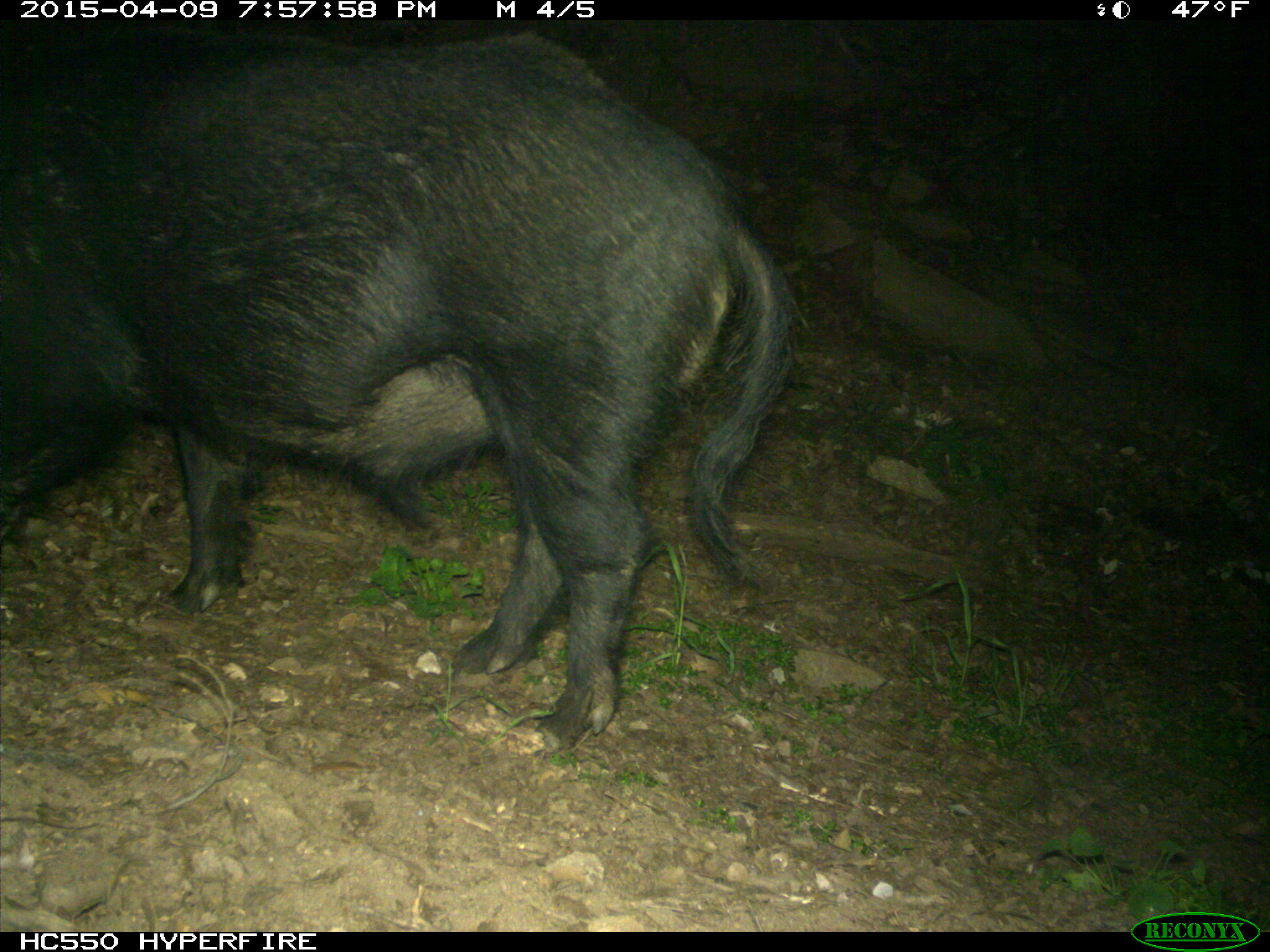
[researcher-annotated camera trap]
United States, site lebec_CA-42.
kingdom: Animalia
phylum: Chordata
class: Mammalia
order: Artiodactyla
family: Suidae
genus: Sus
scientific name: Sus scrofa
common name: wild boar